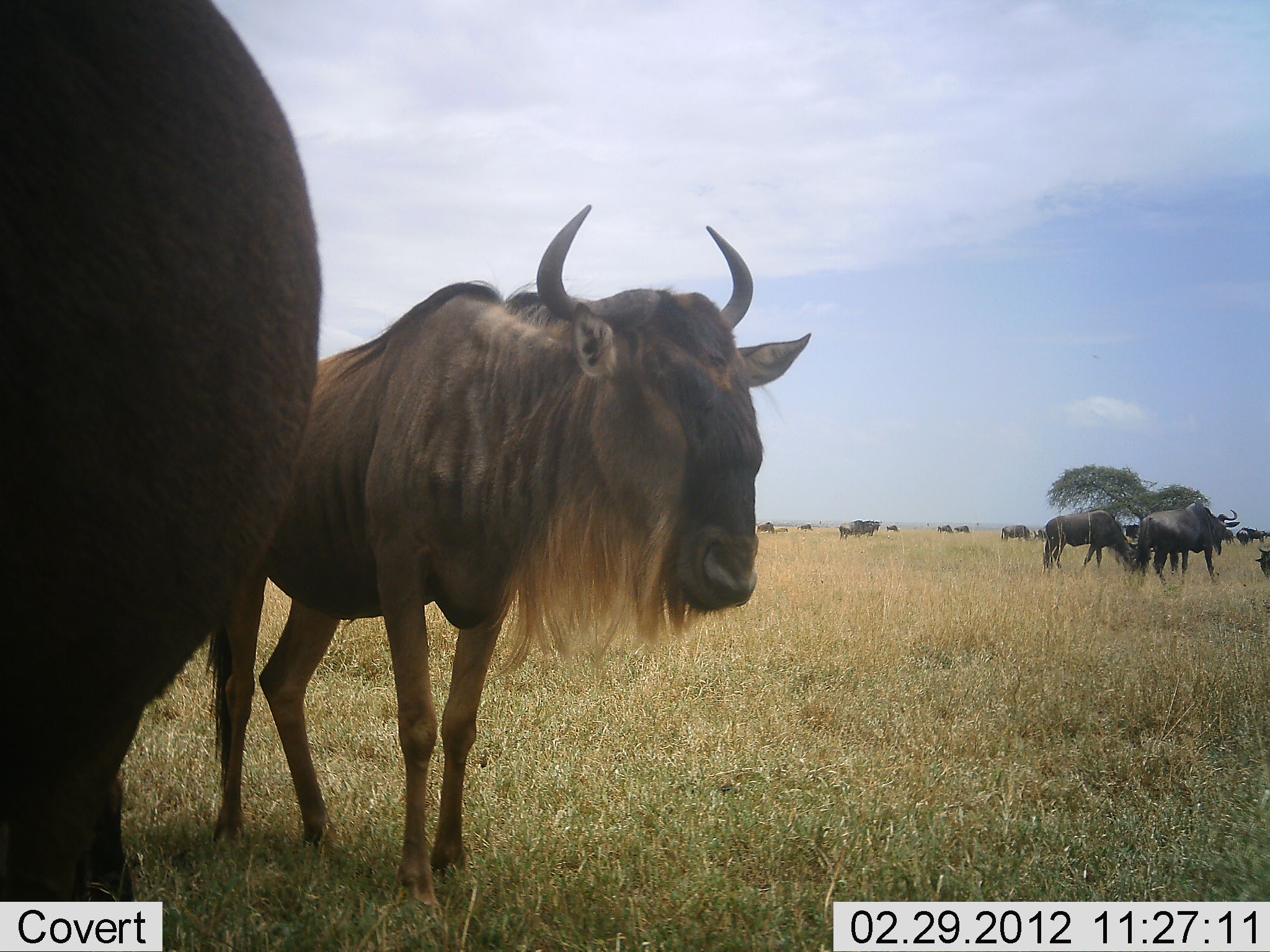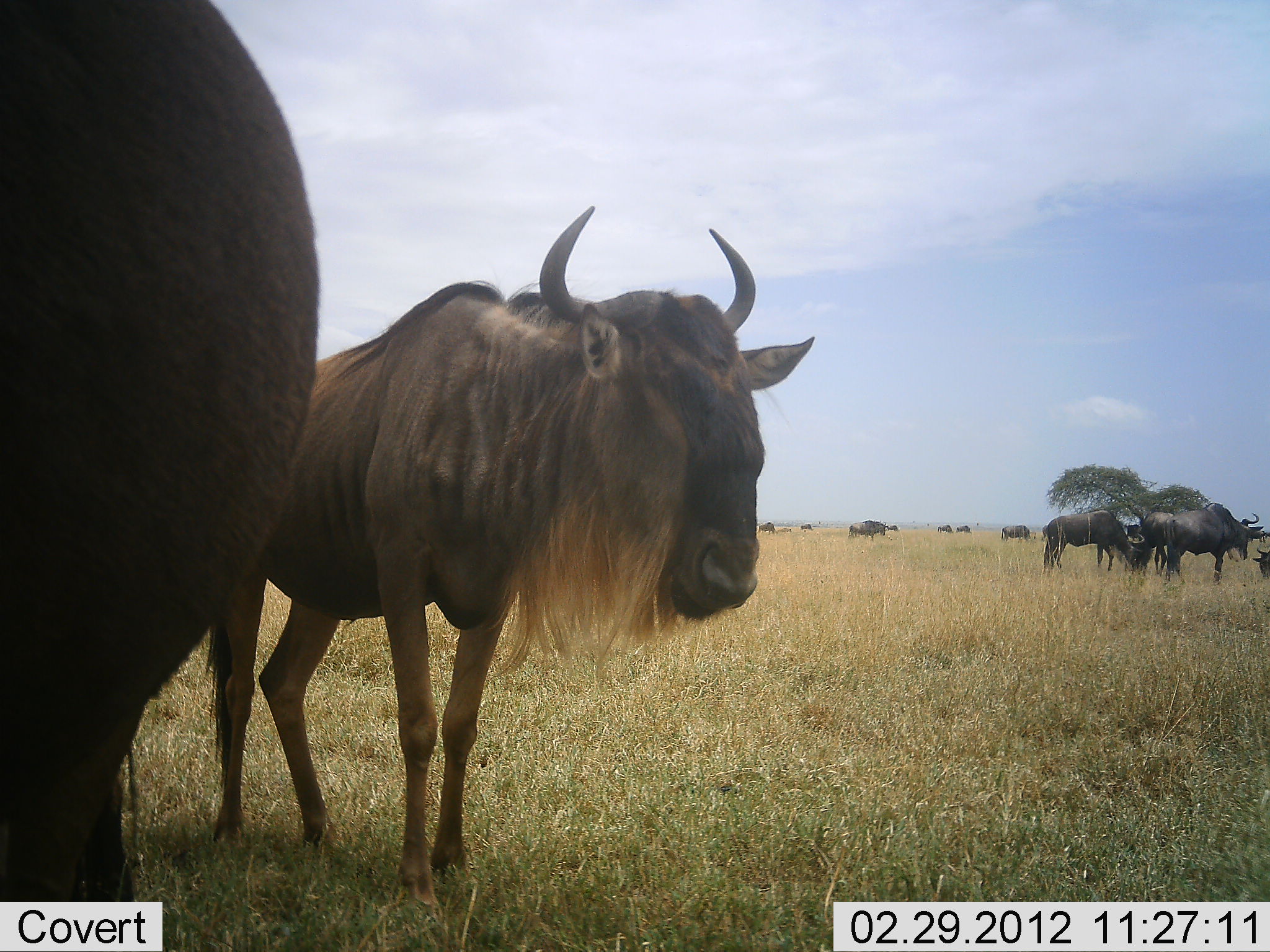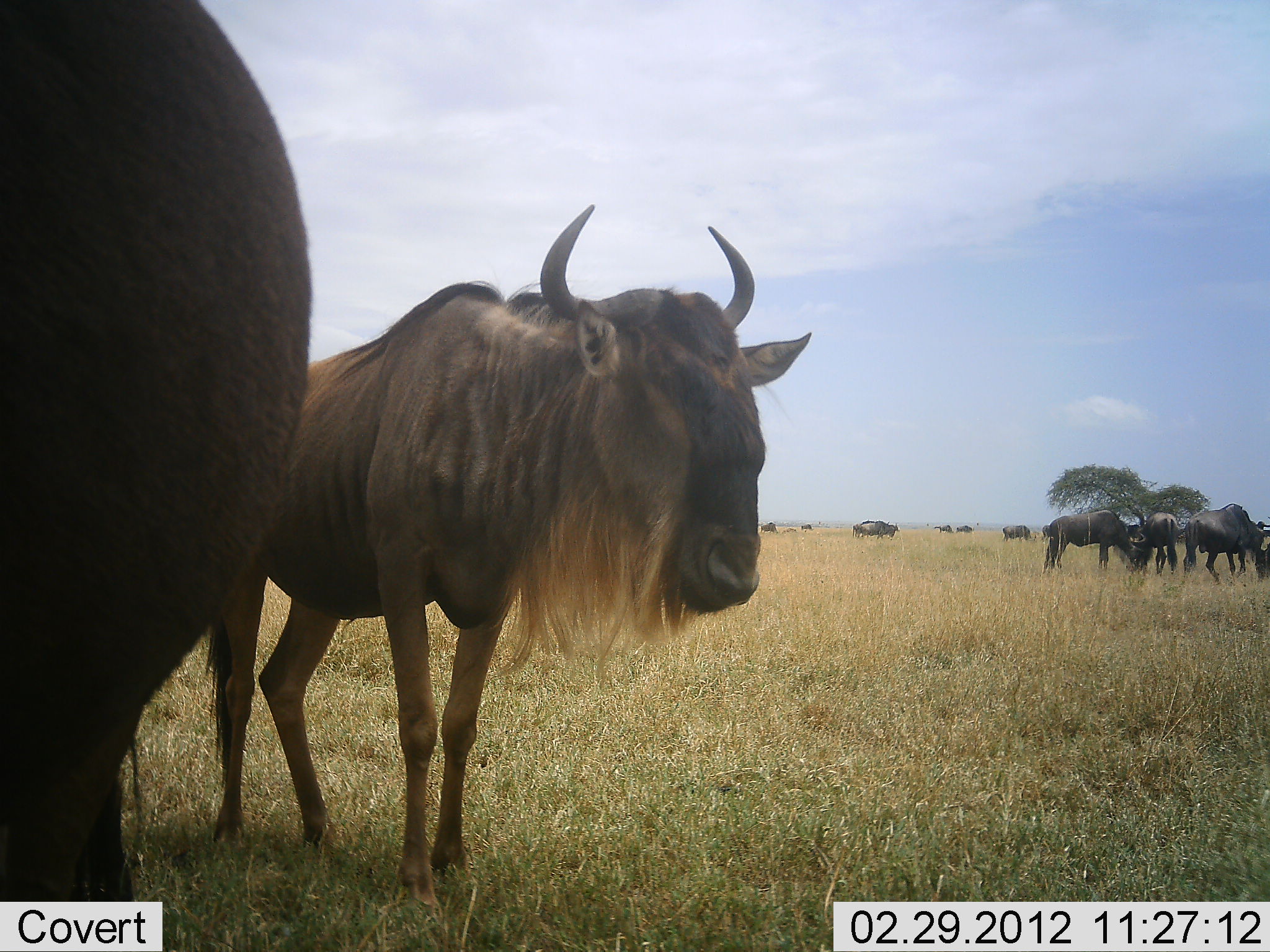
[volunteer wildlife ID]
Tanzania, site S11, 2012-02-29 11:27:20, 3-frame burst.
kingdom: Animalia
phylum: Chordata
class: Mammalia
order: Artiodactyla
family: Bovidae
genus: Connochaetes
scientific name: Connochaetes taurinus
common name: blue wildebeest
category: wildebeest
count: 11-50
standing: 100%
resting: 0%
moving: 47%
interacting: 6%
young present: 0%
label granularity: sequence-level